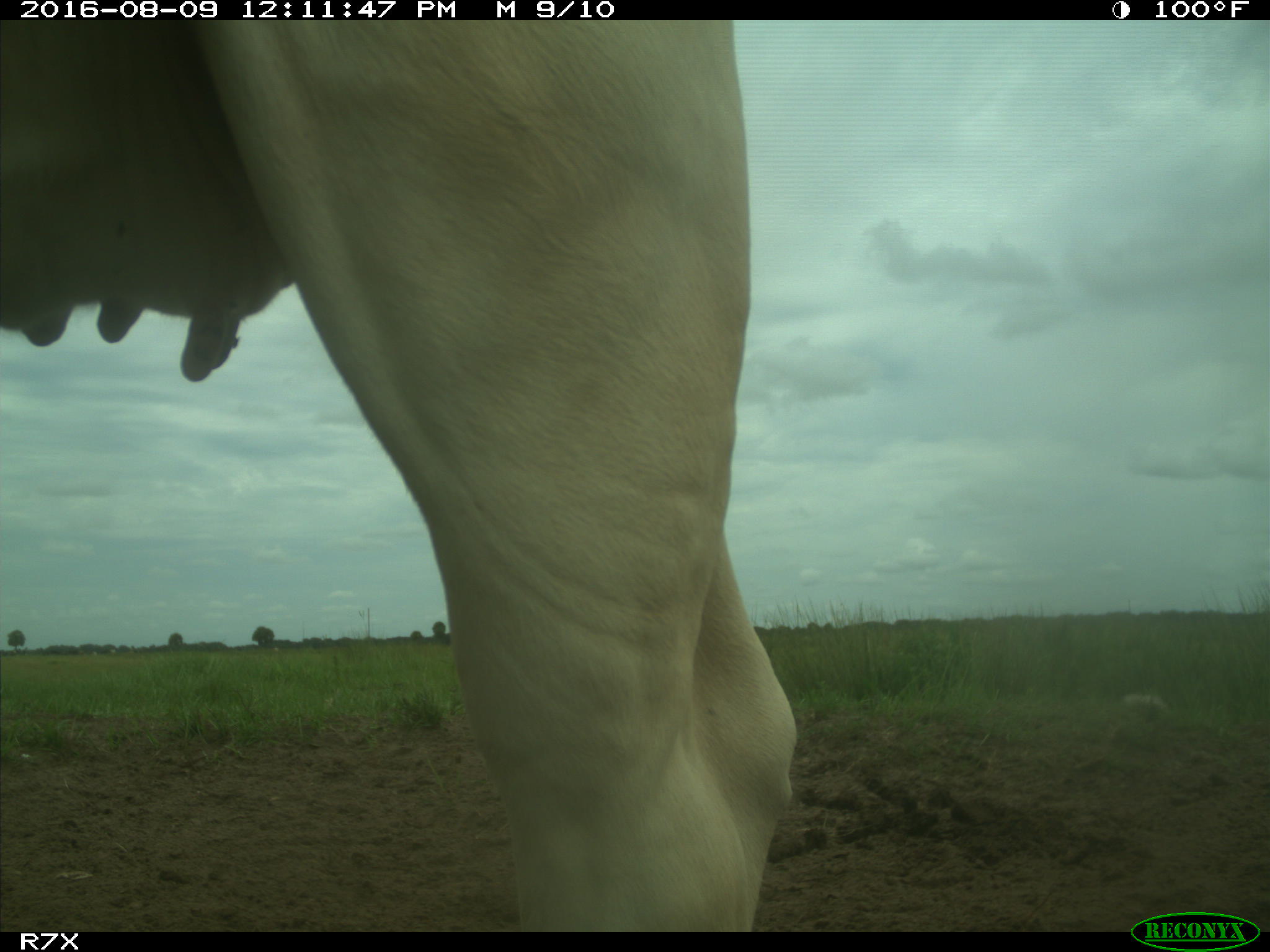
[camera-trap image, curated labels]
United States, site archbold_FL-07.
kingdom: Animalia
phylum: Chordata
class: Mammalia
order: Artiodactyla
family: Bovidae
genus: Bos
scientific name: Bos taurus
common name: domestic cow